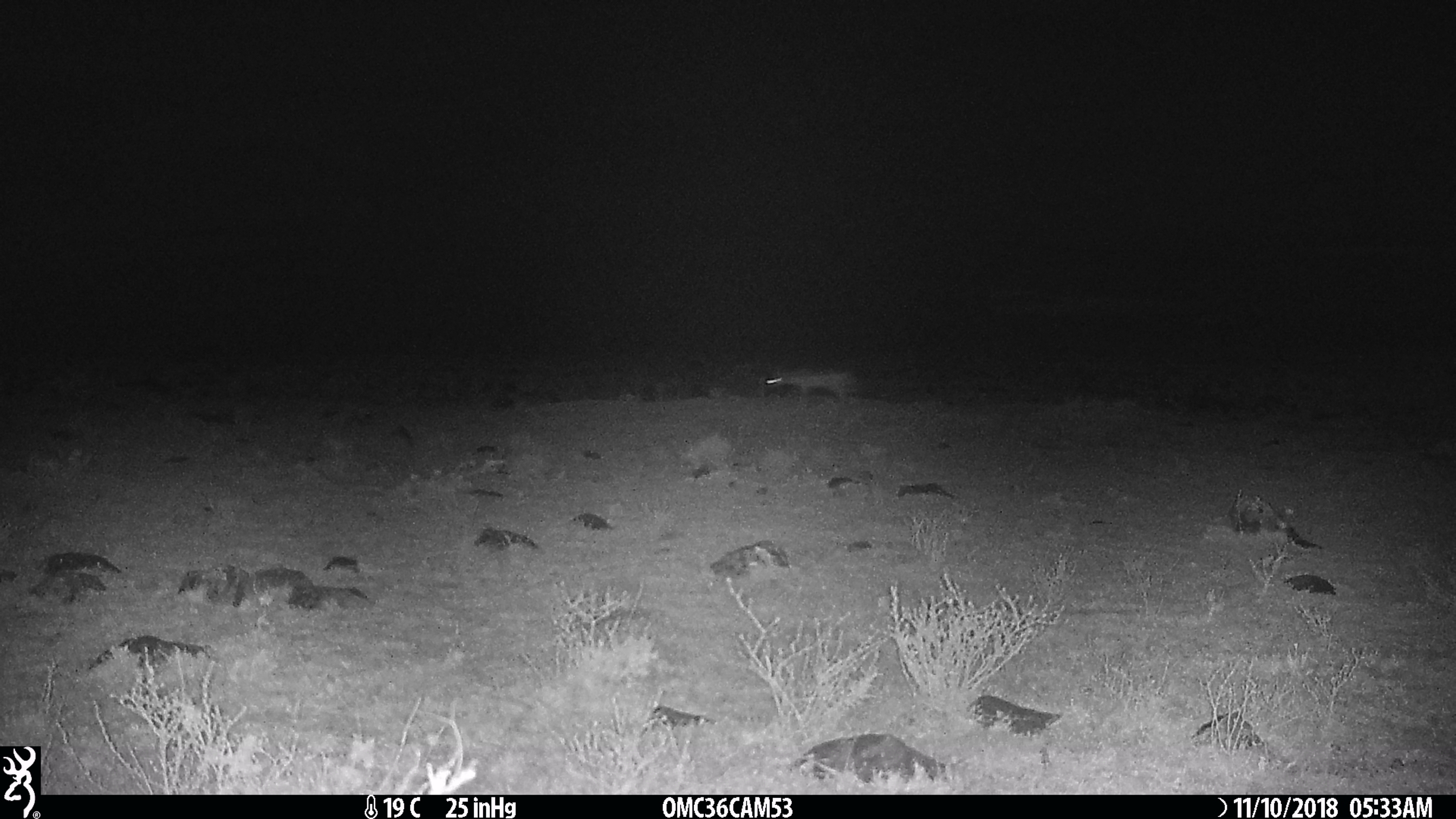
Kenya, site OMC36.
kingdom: Animalia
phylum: Chordata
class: Mammalia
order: Carnivora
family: Canidae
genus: Lupulella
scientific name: Lupulella mesomelas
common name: black-backed jackal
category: jackal